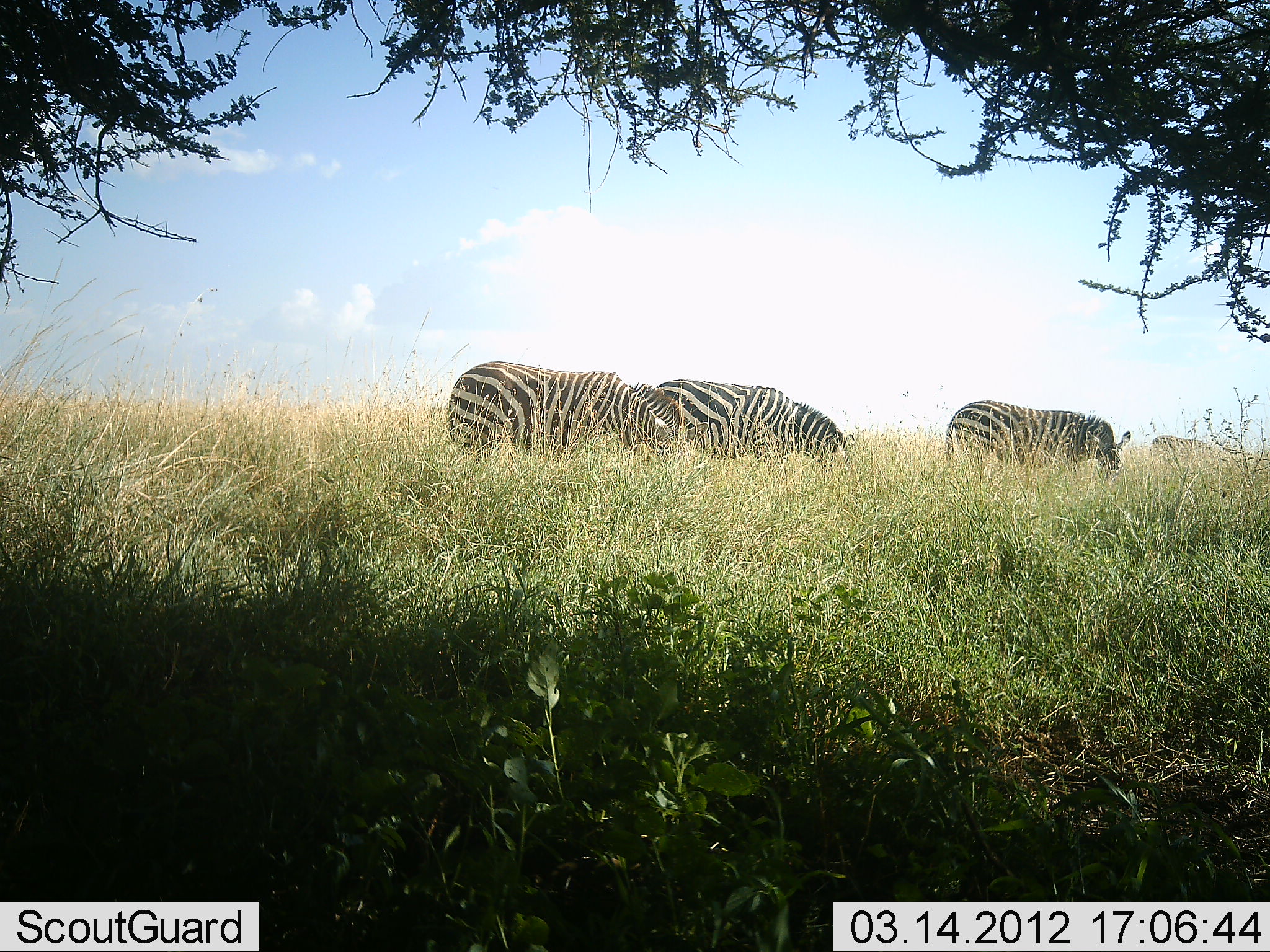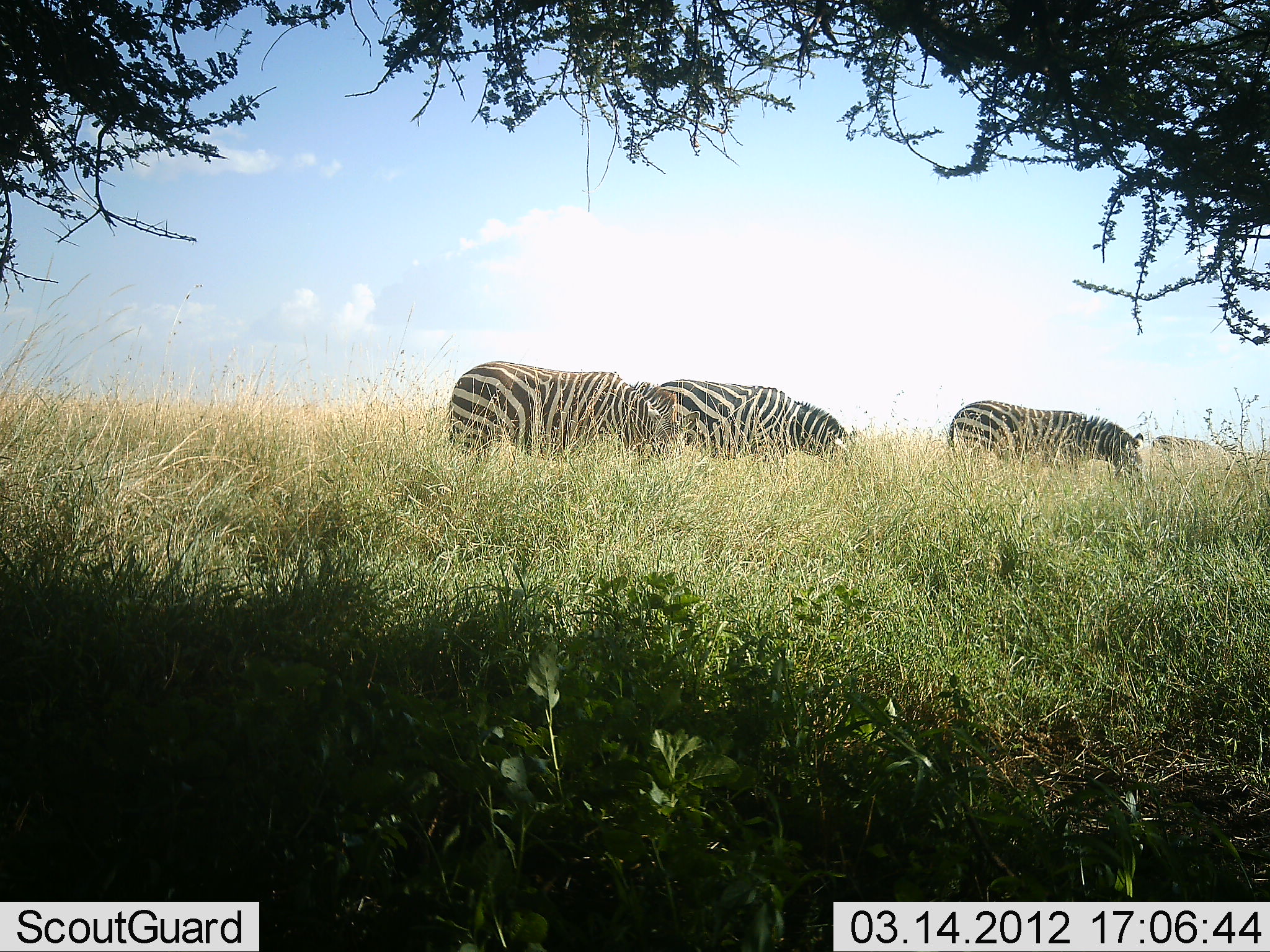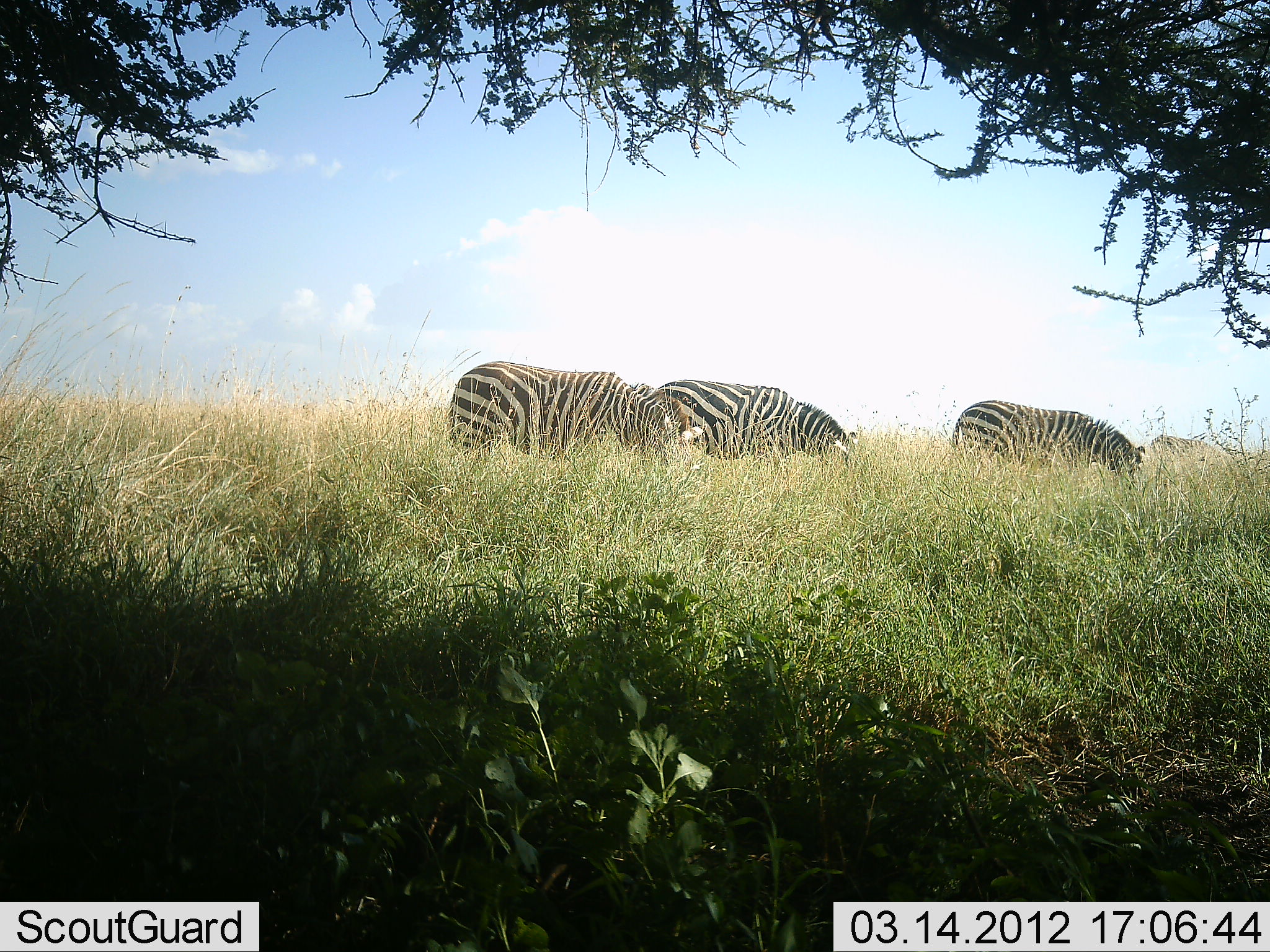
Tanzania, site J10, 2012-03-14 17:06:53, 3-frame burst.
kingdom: Animalia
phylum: Chordata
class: Mammalia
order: Perissodactyla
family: Equidae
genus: Equus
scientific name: Equus quagga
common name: plains zebra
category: zebra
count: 3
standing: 23%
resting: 0%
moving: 3%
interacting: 0%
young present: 0%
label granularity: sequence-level